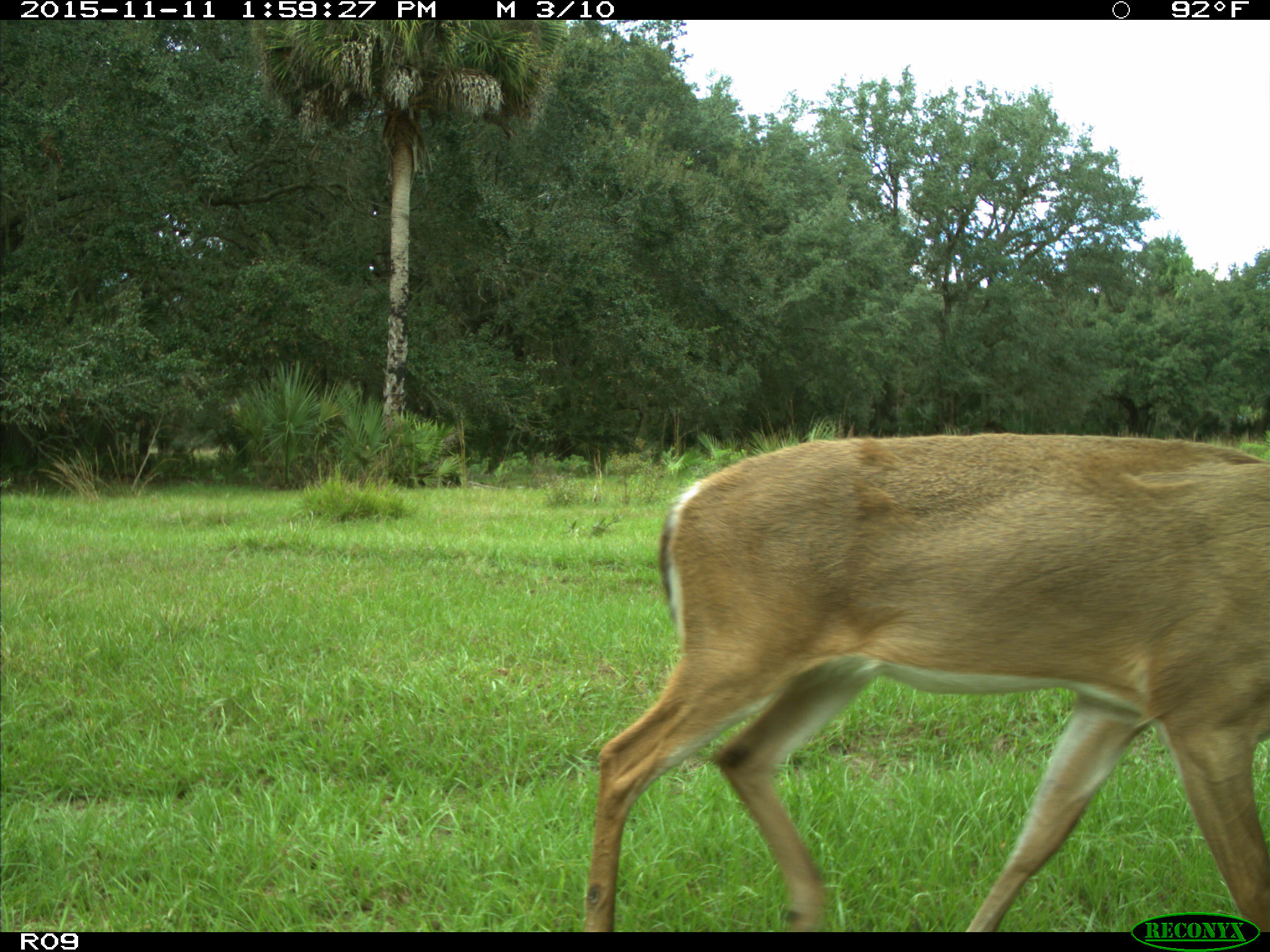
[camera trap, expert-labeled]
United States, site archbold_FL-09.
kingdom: Animalia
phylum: Chordata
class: Mammalia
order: Artiodactyla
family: Cervidae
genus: Odocoileus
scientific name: Odocoileus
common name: deer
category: unidentified deer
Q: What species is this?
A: Unidentified deer (deer) (Odocoileus).